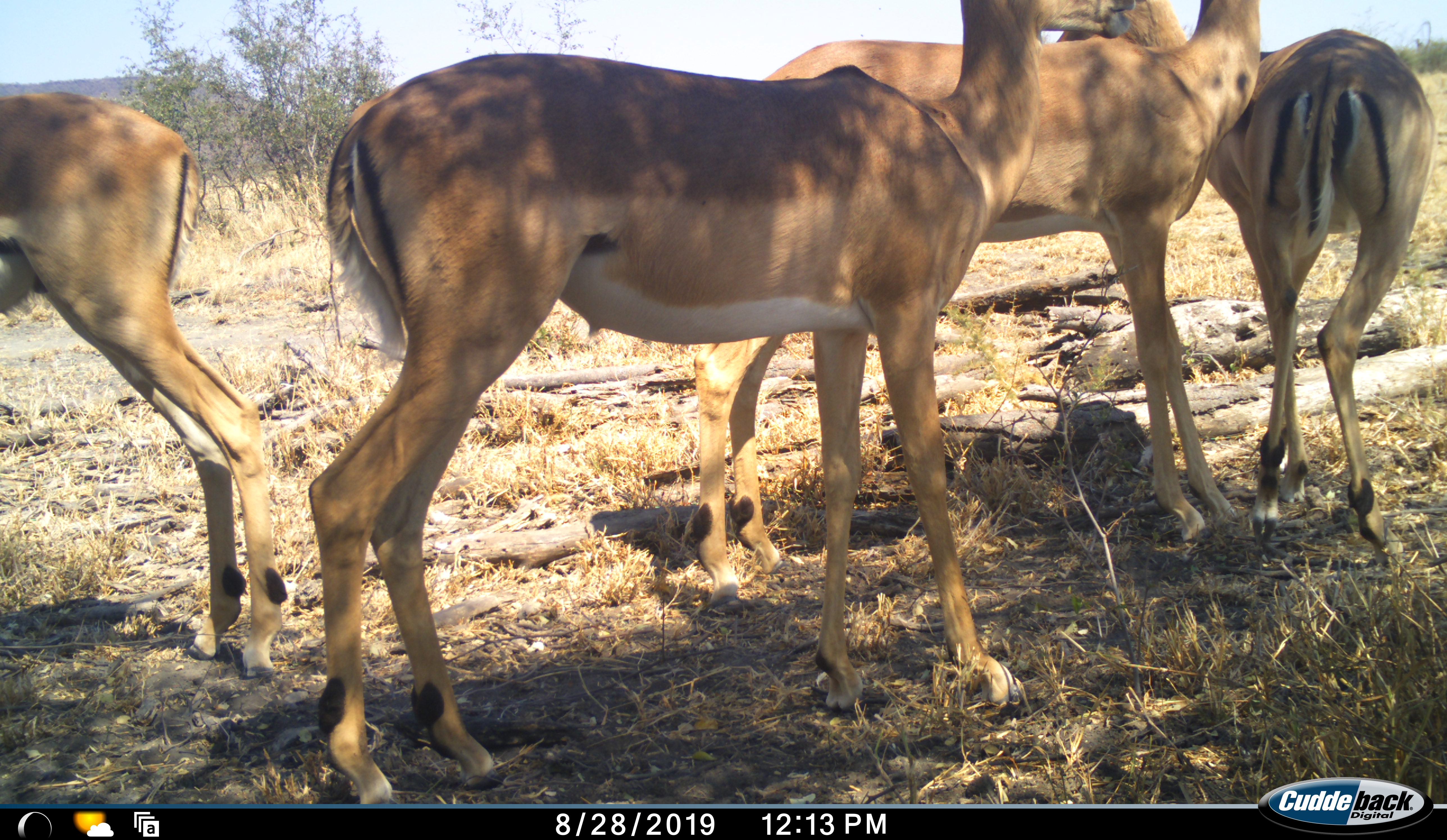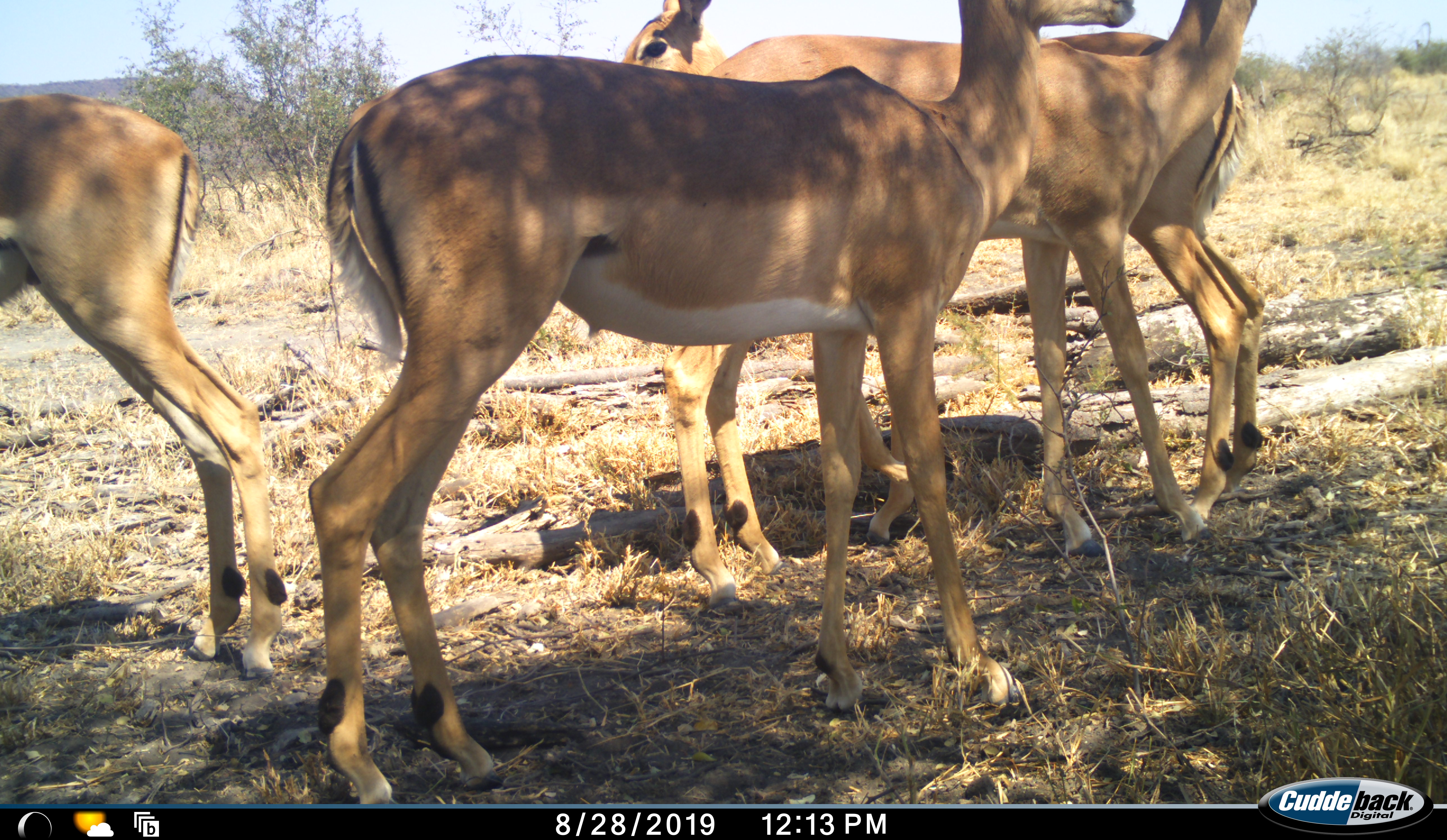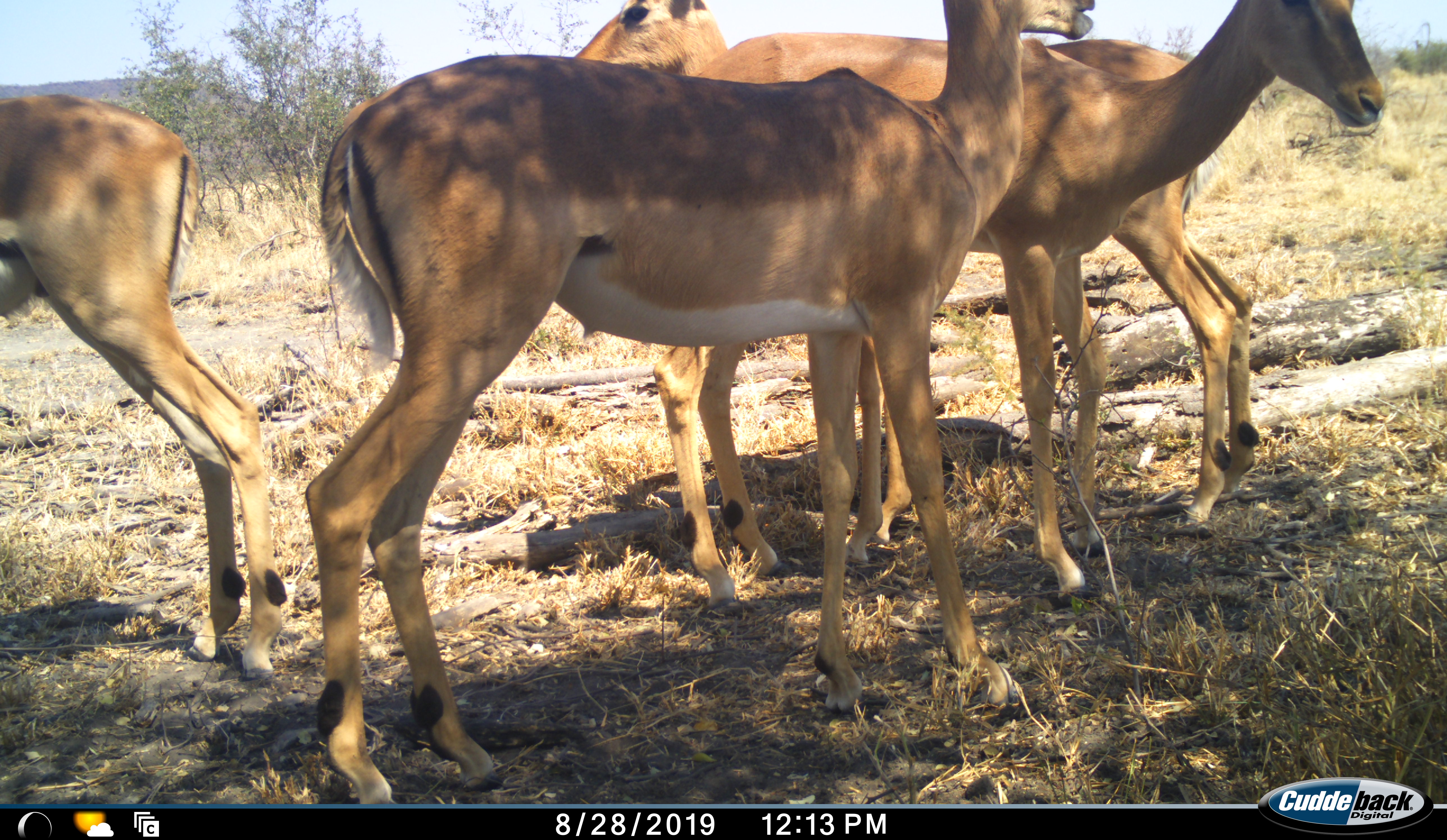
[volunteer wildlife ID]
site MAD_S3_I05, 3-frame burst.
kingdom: Animalia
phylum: Chordata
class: Mammalia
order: Artiodactyla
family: Bovidae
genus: Aepyceros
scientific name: Aepyceros melampus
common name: impala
Impala (Aepyceros melampus), count 4. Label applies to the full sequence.